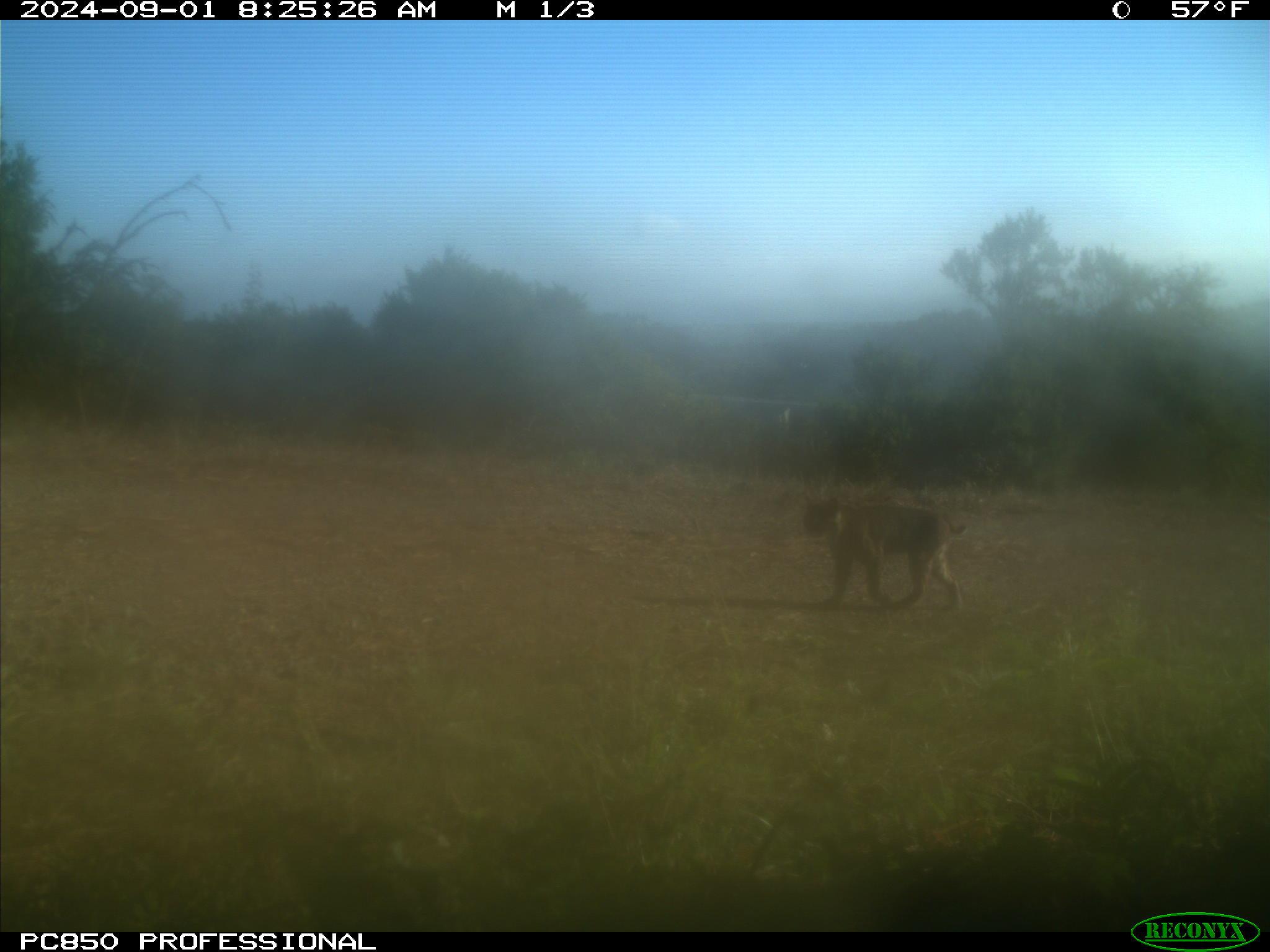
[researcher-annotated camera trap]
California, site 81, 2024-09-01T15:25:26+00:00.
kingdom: Animalia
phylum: Chordata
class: Mammalia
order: Carnivora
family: Felidae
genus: Lynx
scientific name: Lynx rufus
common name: bobcat